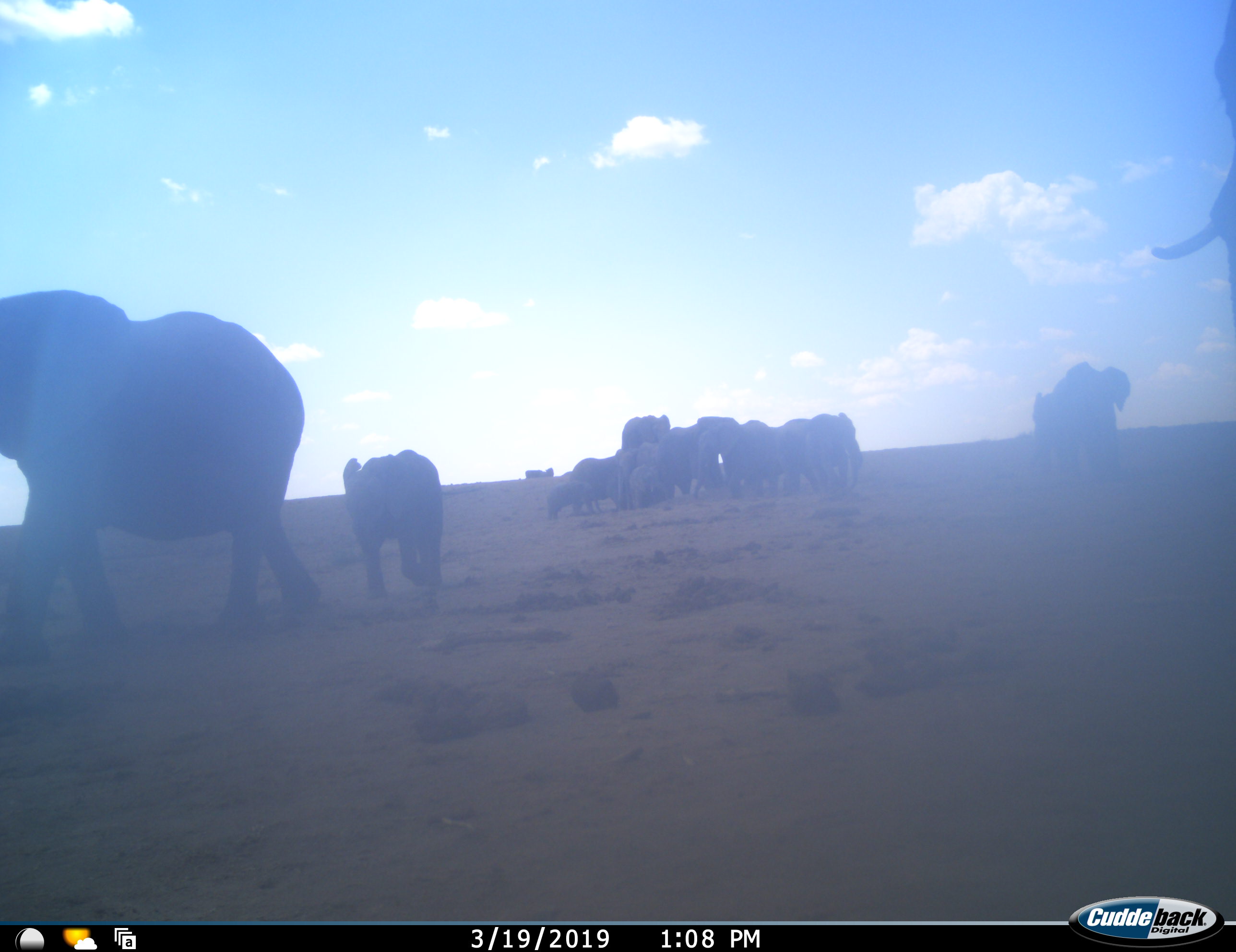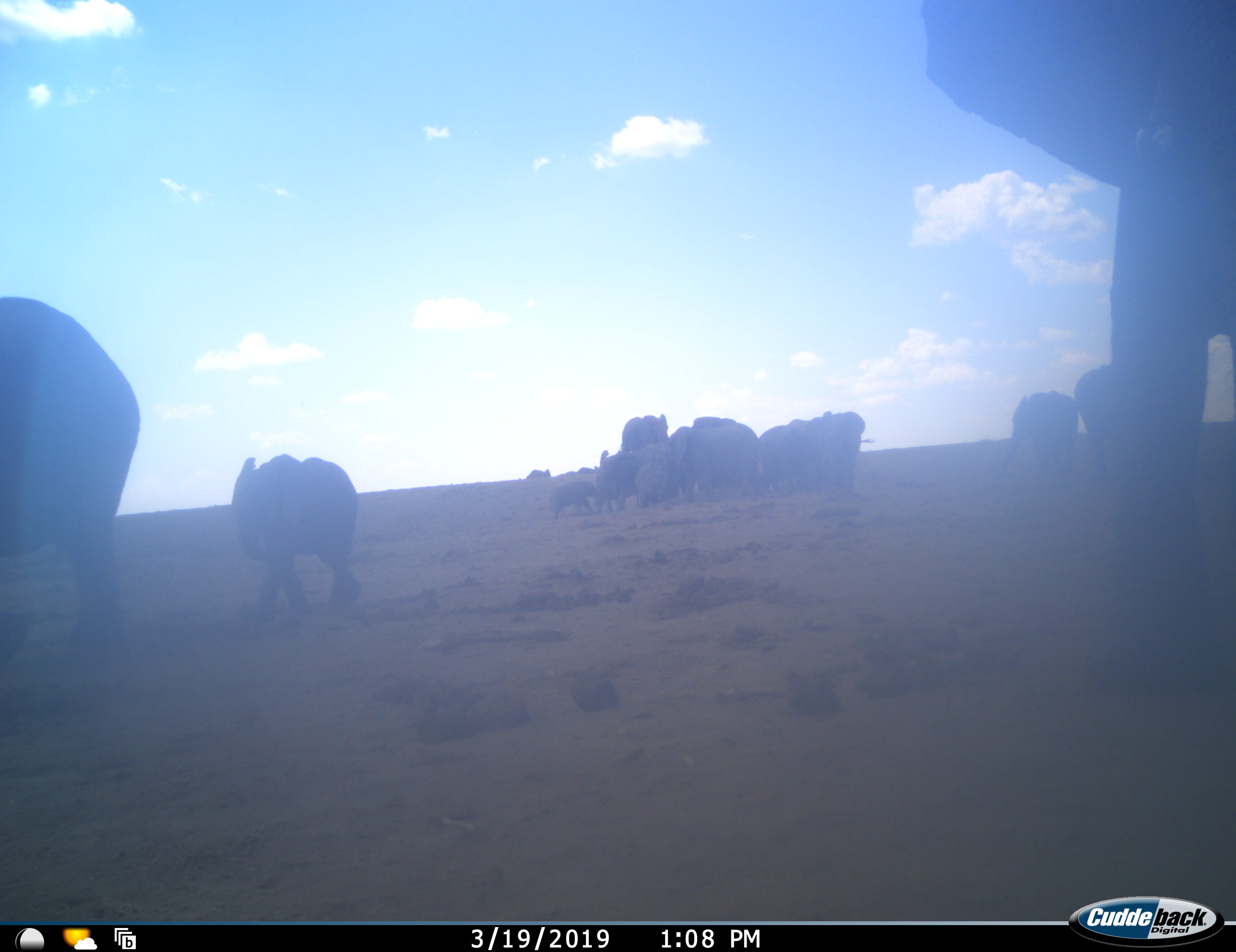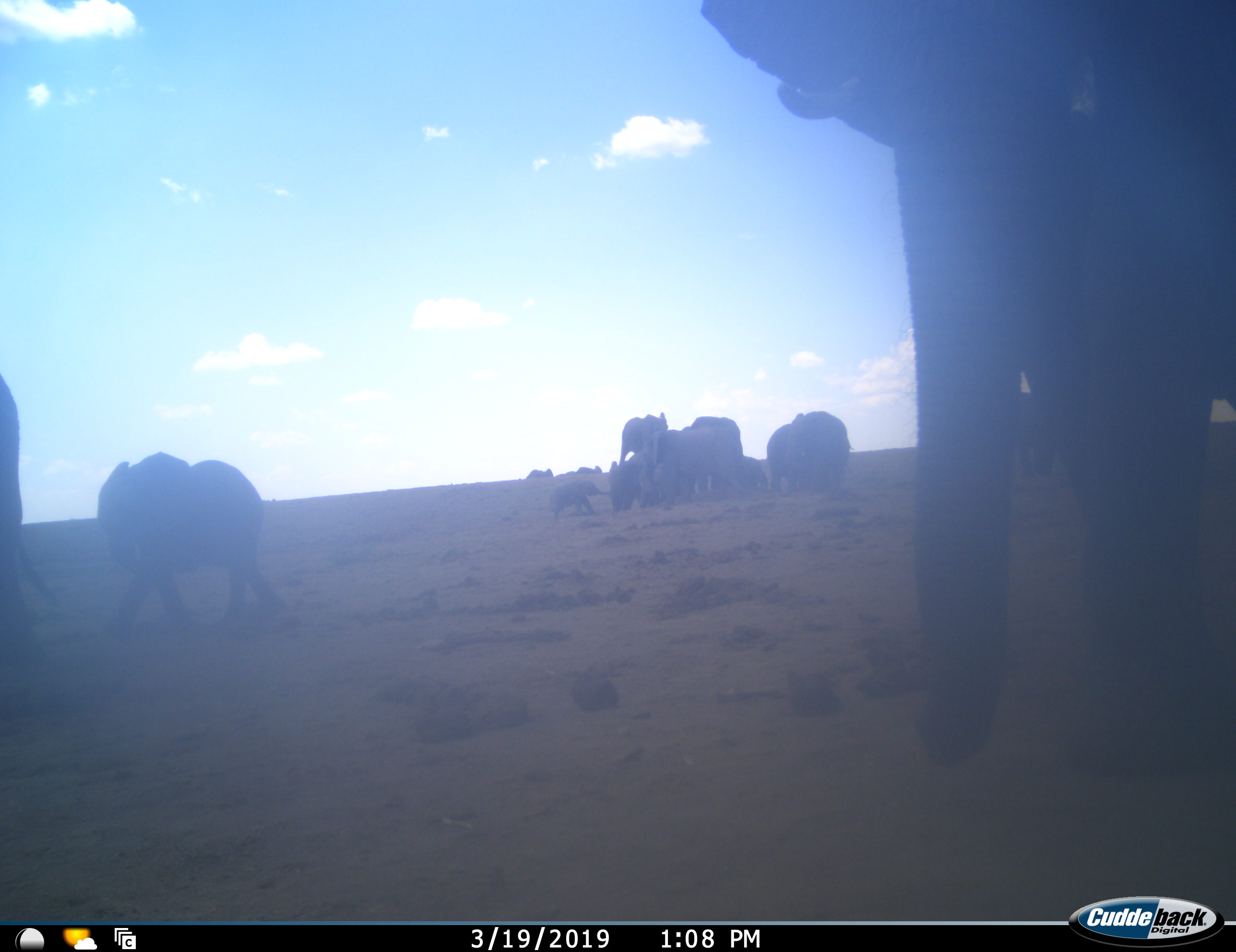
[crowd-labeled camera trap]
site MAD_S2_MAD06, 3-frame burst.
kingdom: Animalia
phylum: Chordata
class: Mammalia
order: Proboscidea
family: Elephantidae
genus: Loxodonta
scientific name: Loxodonta africana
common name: african bush elephant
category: elephant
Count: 11-50.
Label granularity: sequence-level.